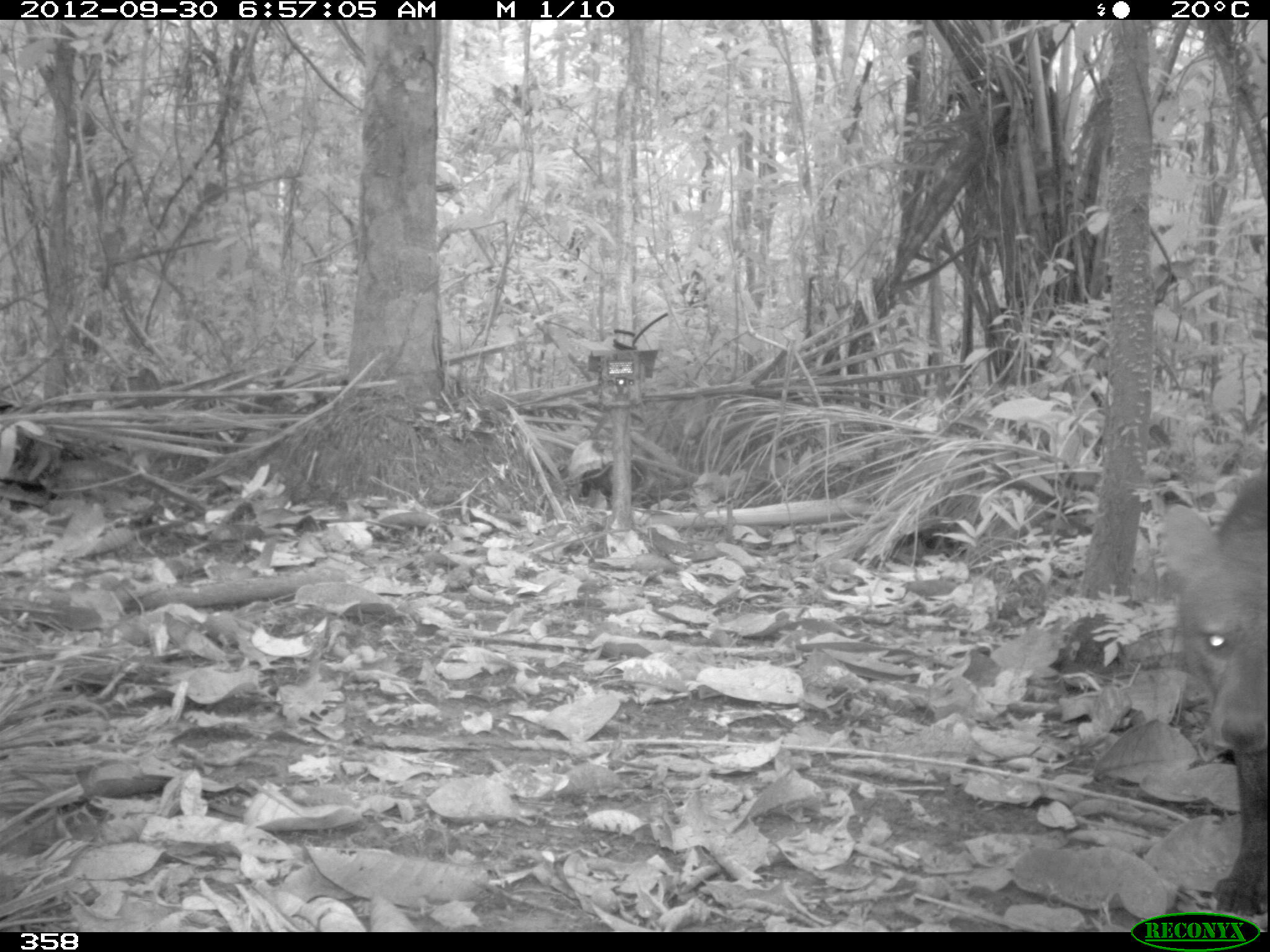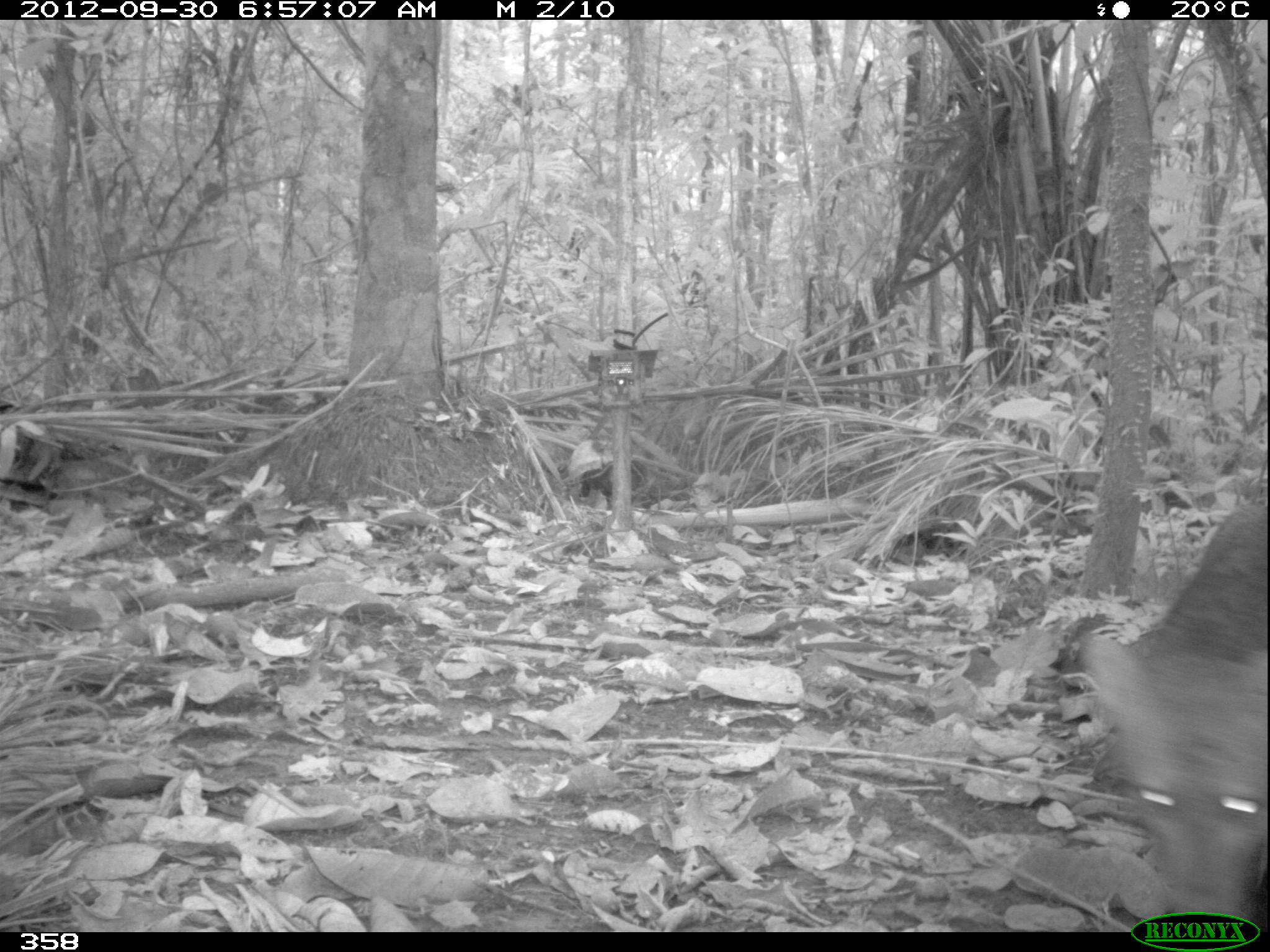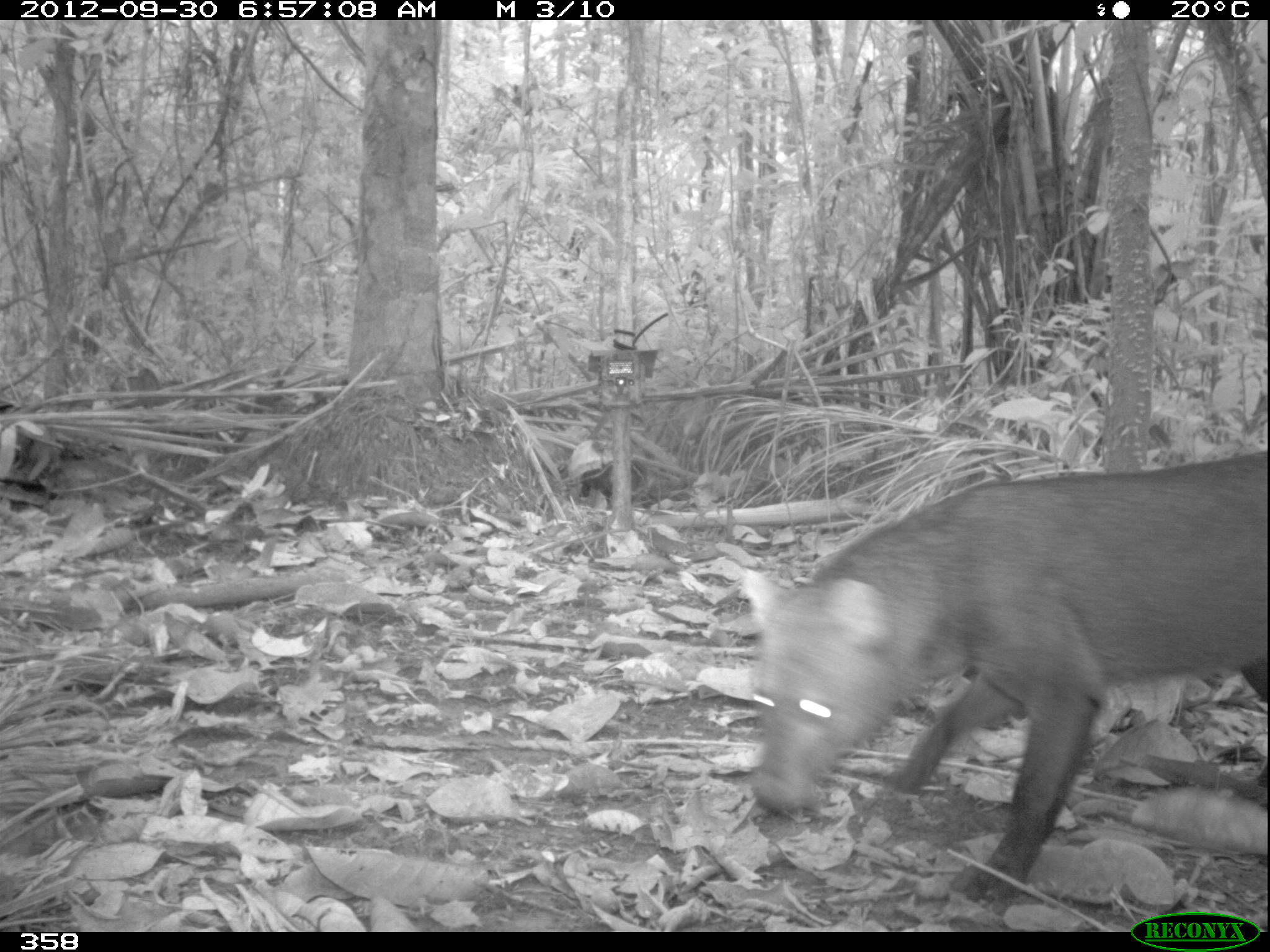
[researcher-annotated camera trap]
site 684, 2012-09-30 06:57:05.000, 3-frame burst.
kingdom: Animalia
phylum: Chordata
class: Mammalia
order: Carnivora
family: Canidae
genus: Atelocynus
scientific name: Atelocynus microtis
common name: short-eared dog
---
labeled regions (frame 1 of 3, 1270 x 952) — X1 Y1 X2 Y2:
atelocynus microtis: 1152 465 1270 911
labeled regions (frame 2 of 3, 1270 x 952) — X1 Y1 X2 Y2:
atelocynus microtis: 1079 502 1270 912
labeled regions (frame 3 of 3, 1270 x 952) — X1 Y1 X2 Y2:
atelocynus microtis: 741 451 1267 905